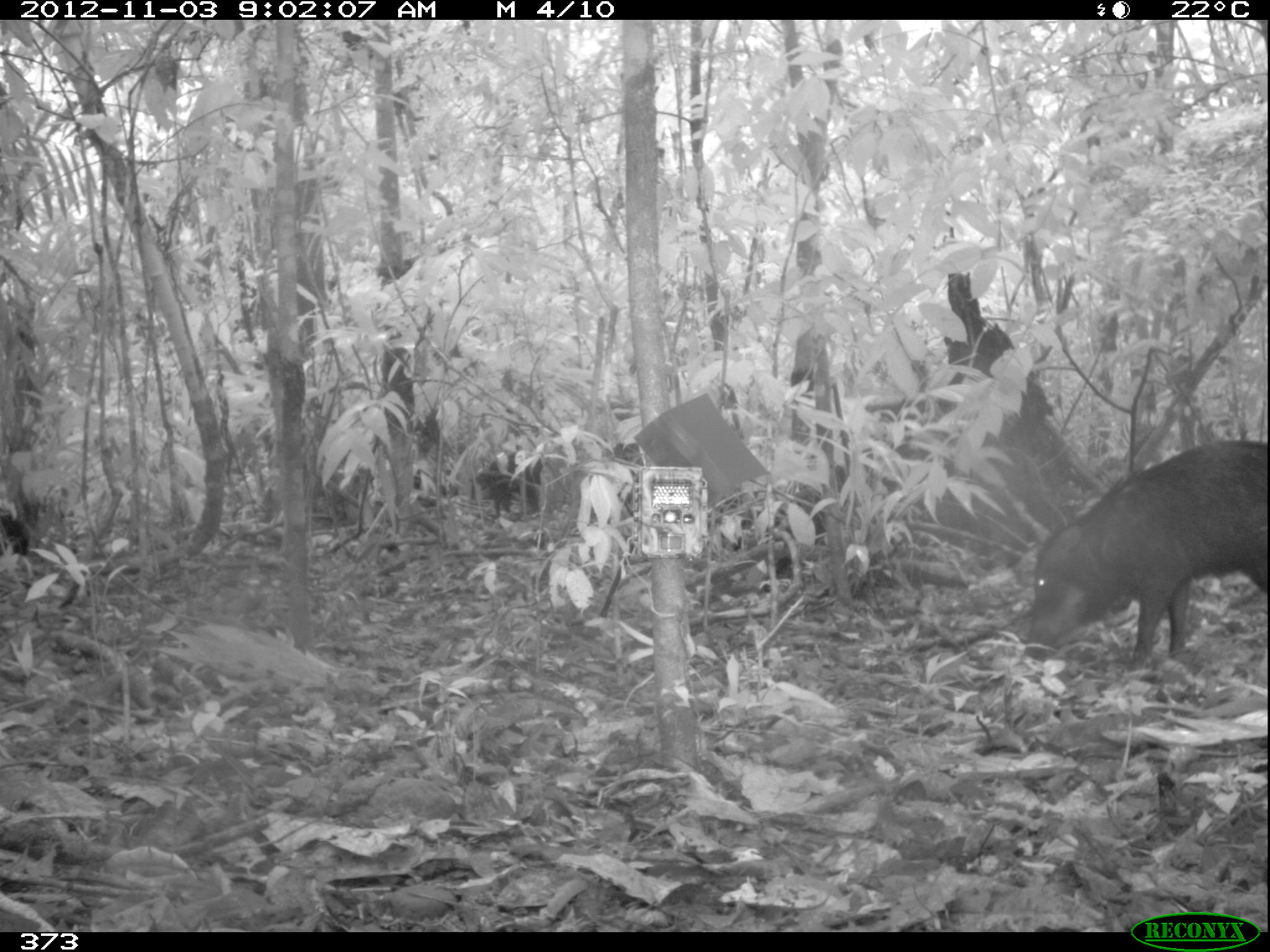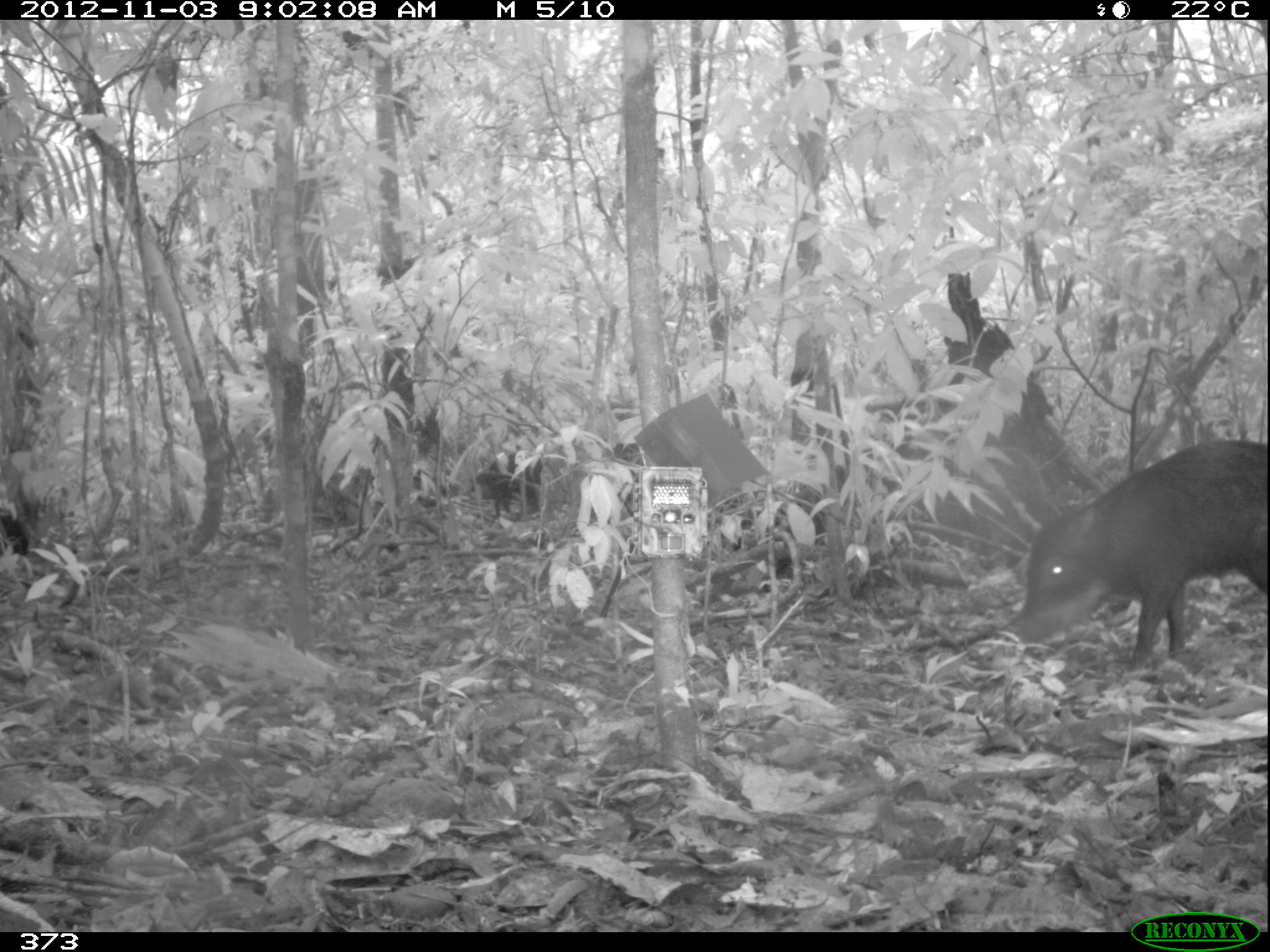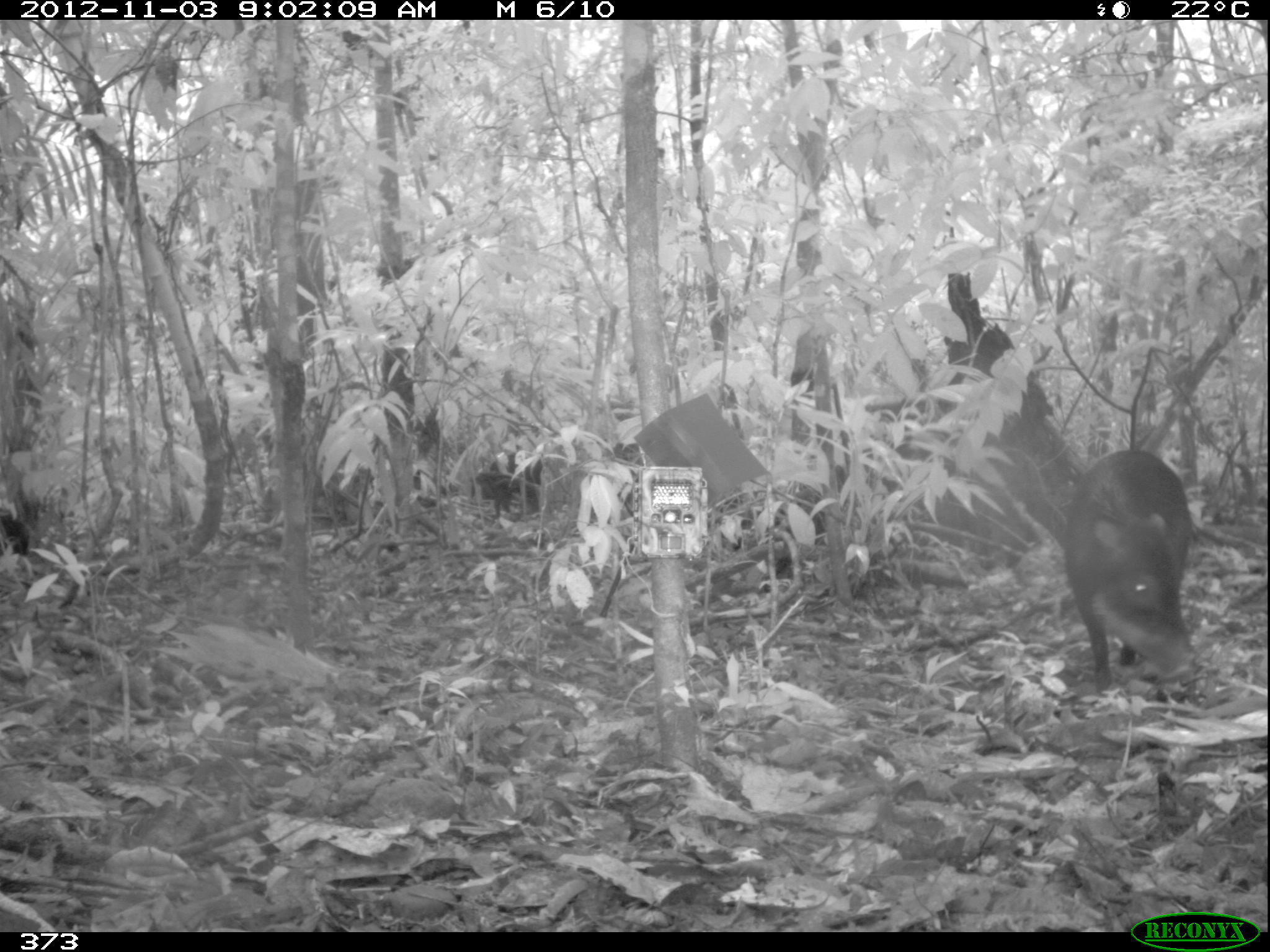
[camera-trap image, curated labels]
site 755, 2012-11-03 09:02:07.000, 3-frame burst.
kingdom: Animalia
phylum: Chordata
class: Mammalia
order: Artiodactyla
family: Tayassuidae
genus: Tayassu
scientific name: Tayassu pecari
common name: white-lipped peccary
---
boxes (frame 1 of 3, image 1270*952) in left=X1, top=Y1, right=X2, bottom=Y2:
tayassu pecari: left=1020, top=437, right=1267, bottom=671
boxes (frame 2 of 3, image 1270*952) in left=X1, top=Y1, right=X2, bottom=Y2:
tayassu pecari: left=1015, top=437, right=1270, bottom=671